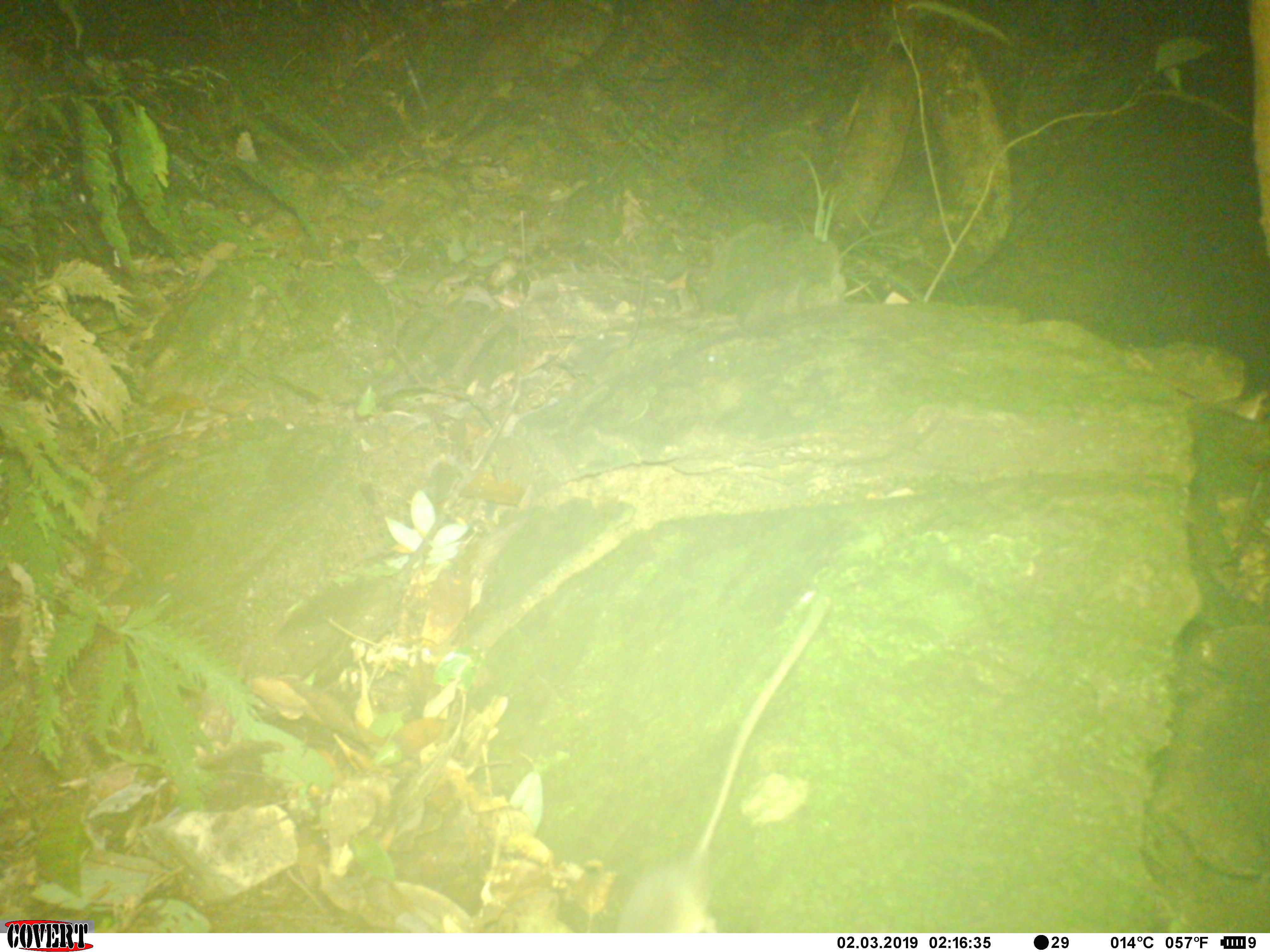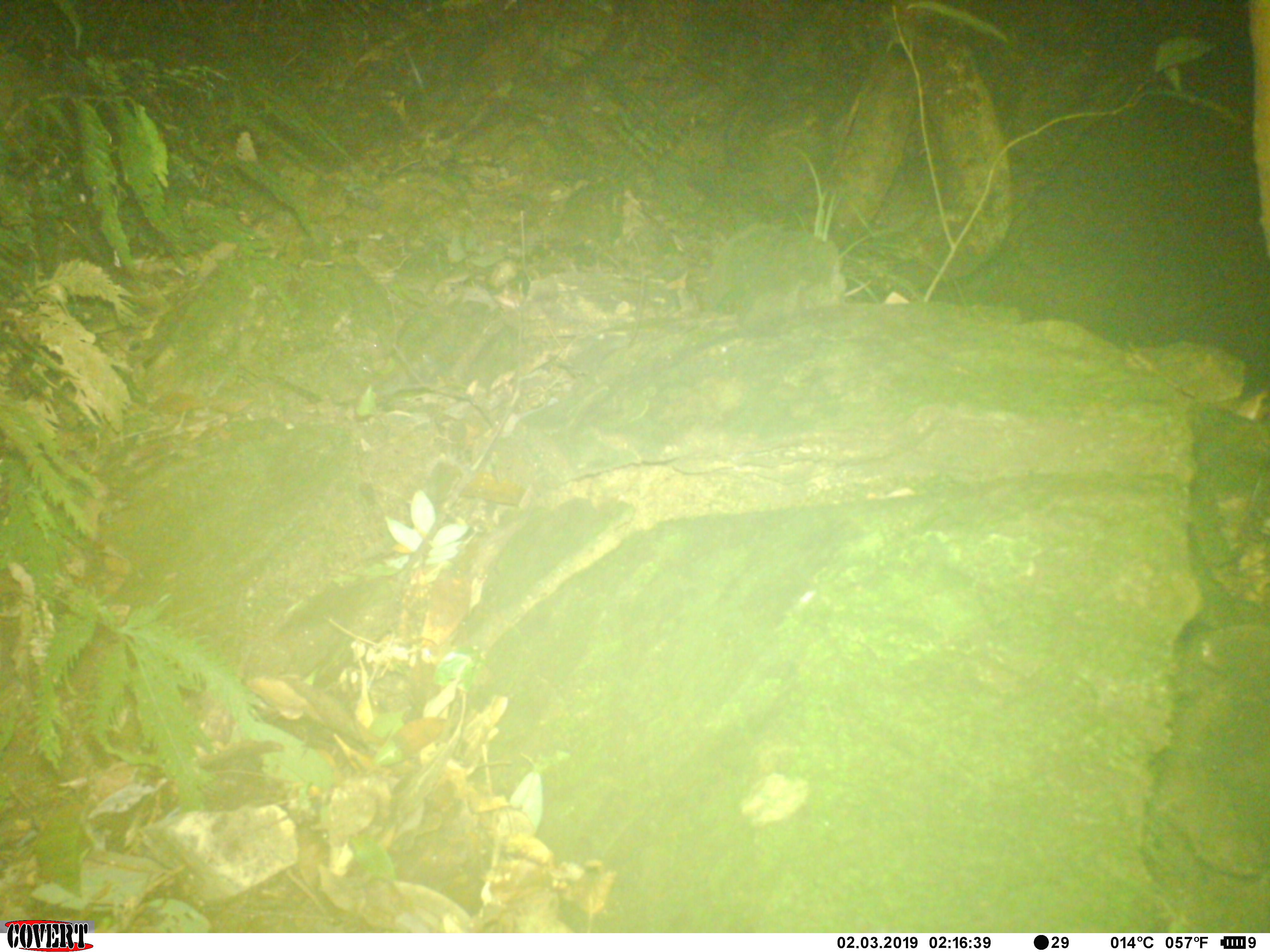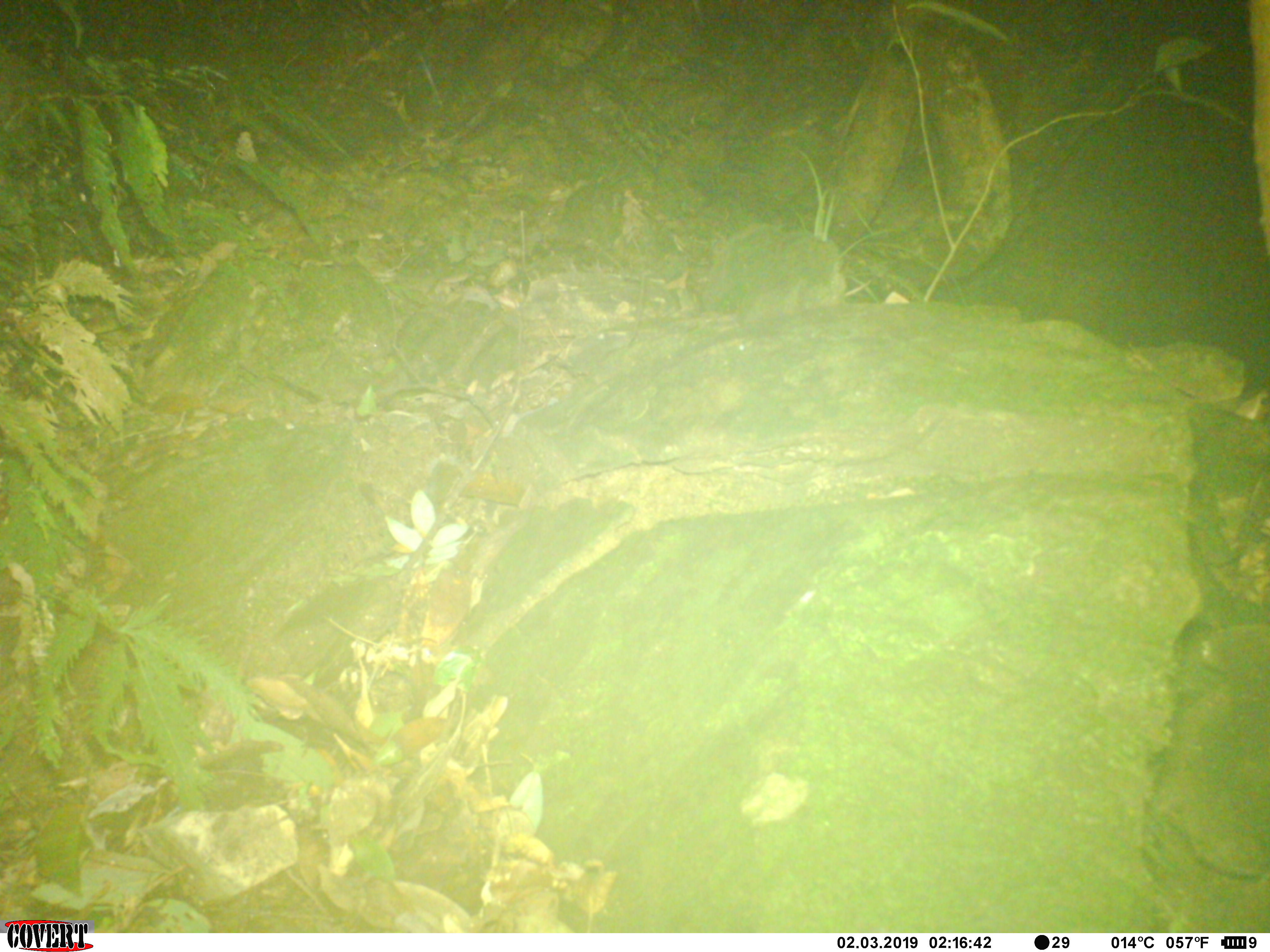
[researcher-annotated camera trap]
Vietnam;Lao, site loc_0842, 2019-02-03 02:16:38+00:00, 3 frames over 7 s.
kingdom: Animalia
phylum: Chordata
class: Mammalia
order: Rodentia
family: Muridae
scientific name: Muridae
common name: old-world mice and rats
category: unidentified murid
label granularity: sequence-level